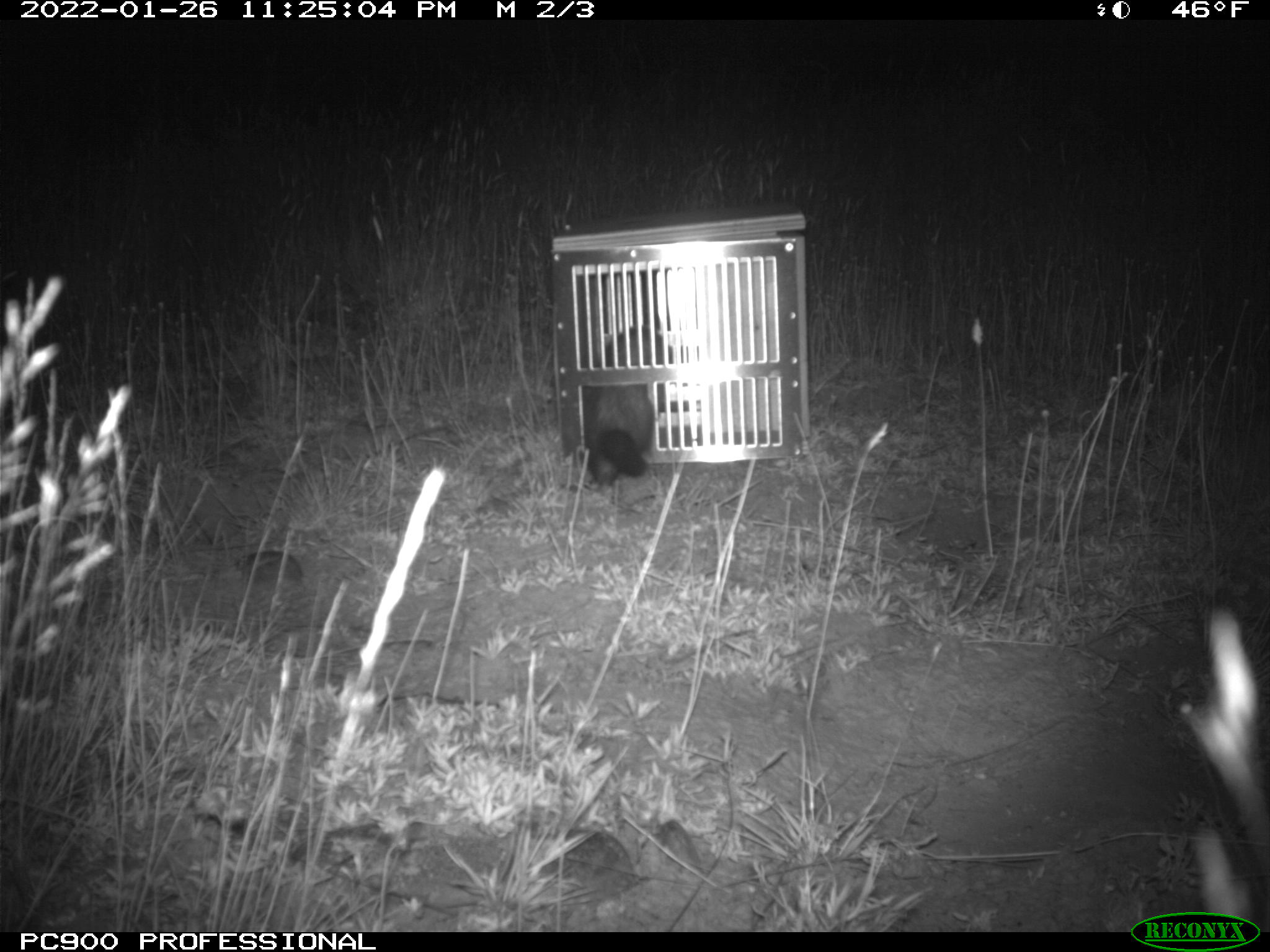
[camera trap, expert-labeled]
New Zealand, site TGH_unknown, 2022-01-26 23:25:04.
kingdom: Animalia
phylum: Chordata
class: Mammalia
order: Carnivora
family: Mustelidae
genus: Mustela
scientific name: Mustela furo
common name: ferret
Ferret (Mustela furo).